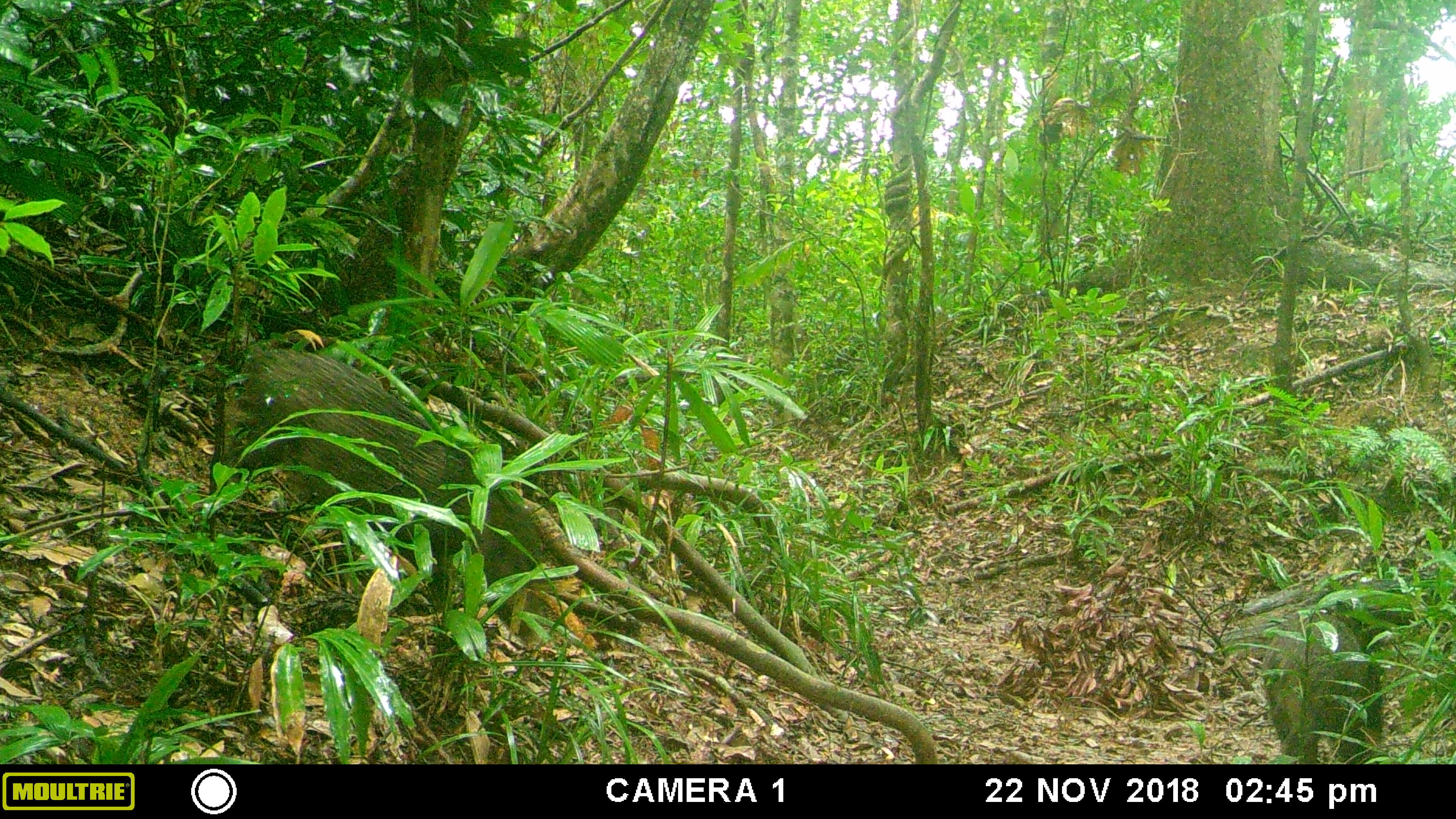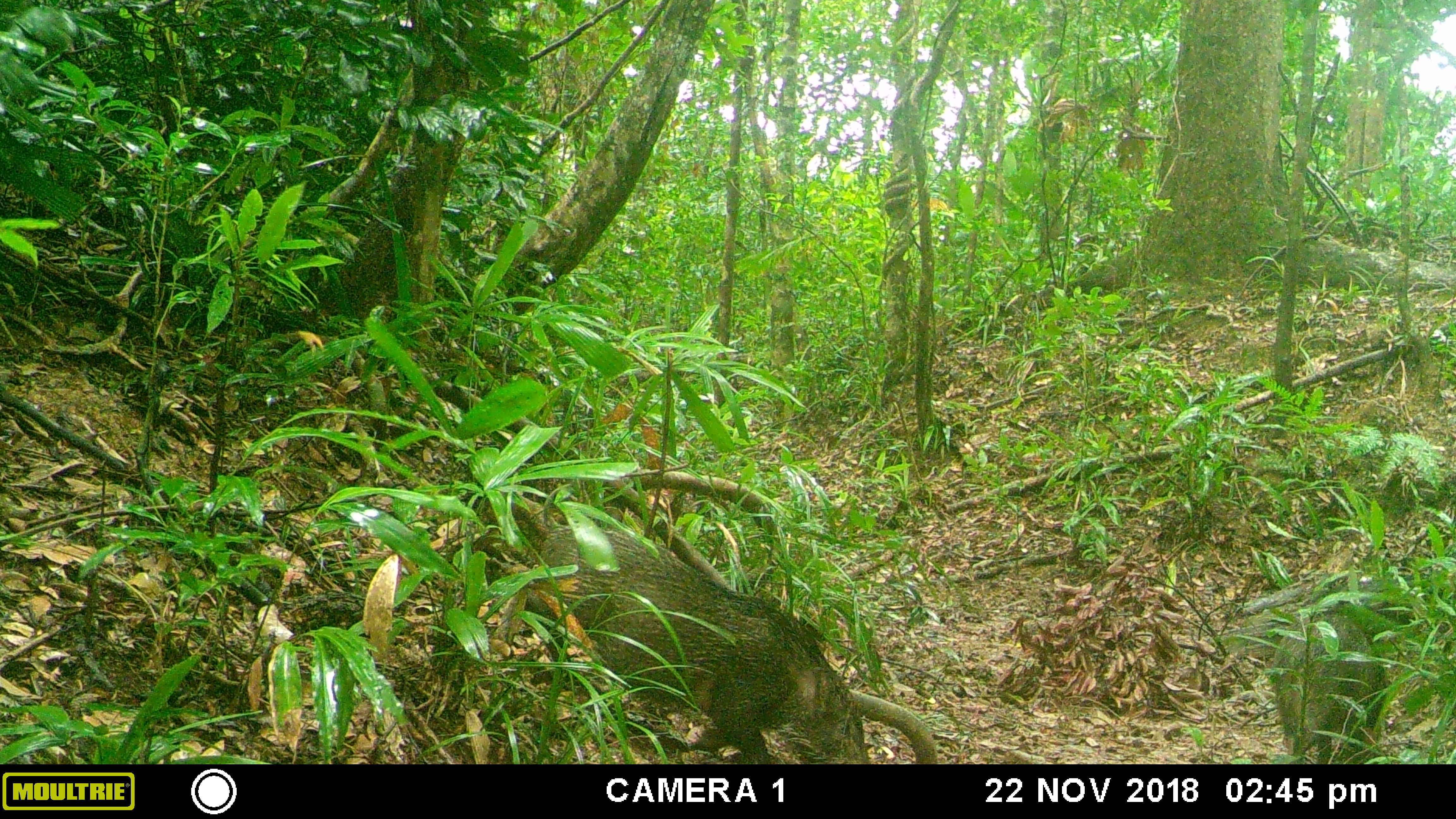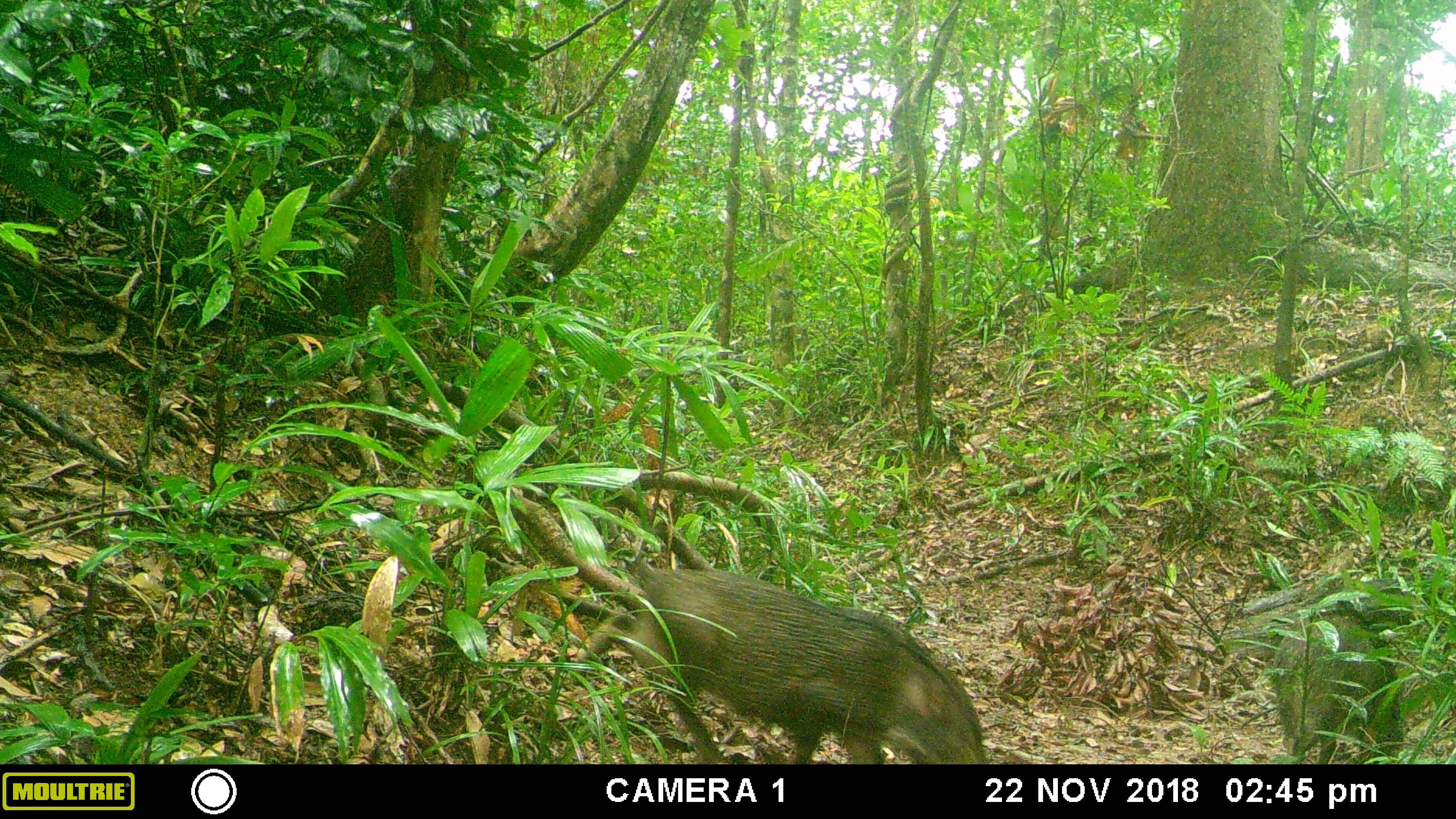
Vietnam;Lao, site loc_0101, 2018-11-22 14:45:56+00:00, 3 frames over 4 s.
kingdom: Animalia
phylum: Chordata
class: Mammalia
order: Artiodactyla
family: Suidae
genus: Sus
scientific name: Sus scrofa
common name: eurasian wild pig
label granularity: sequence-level